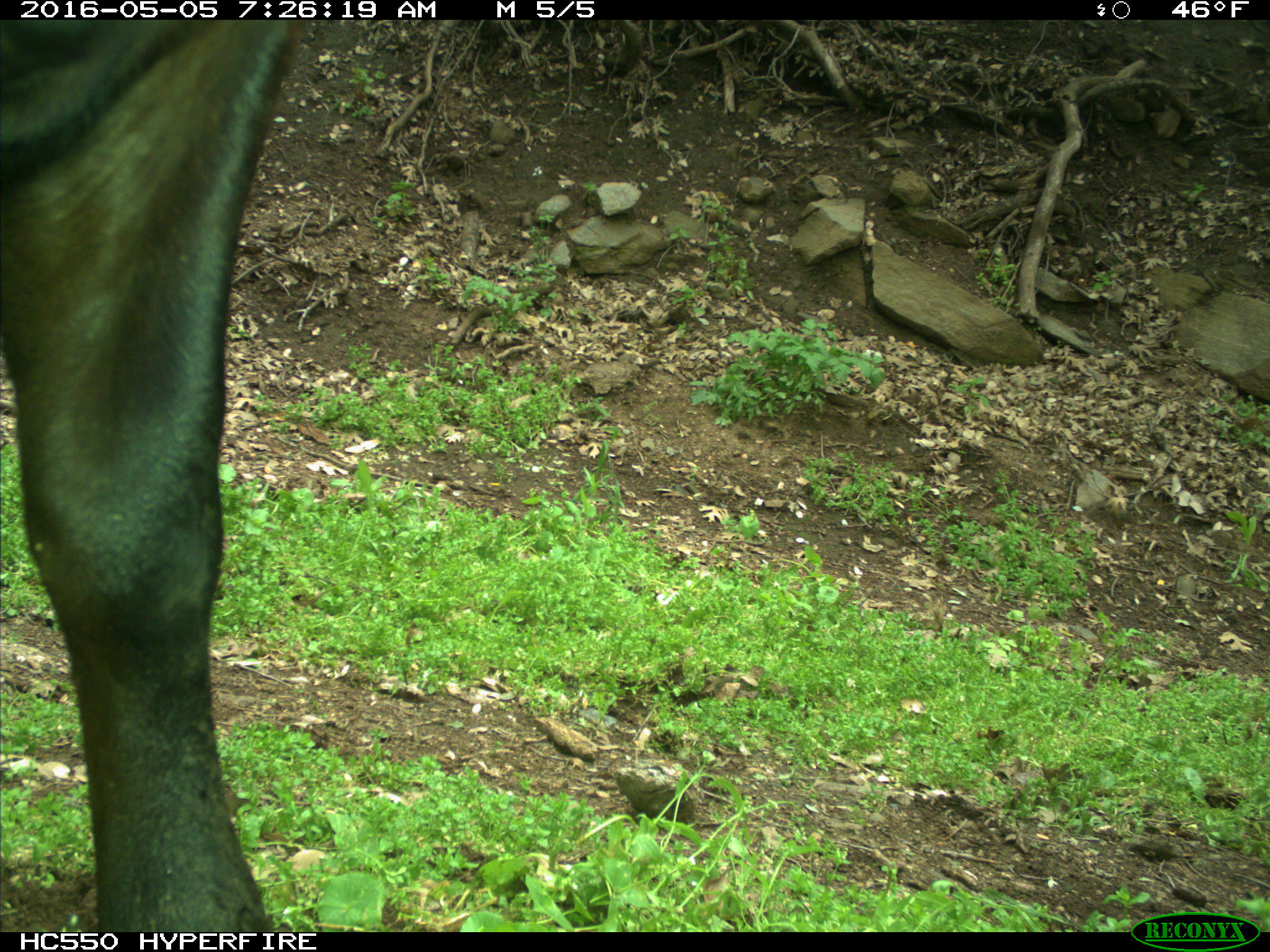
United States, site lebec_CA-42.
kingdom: Animalia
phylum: Chordata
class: Mammalia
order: Artiodactyla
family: Bovidae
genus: Bos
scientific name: Bos taurus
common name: domestic cow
Bos taurus (domestic cow).